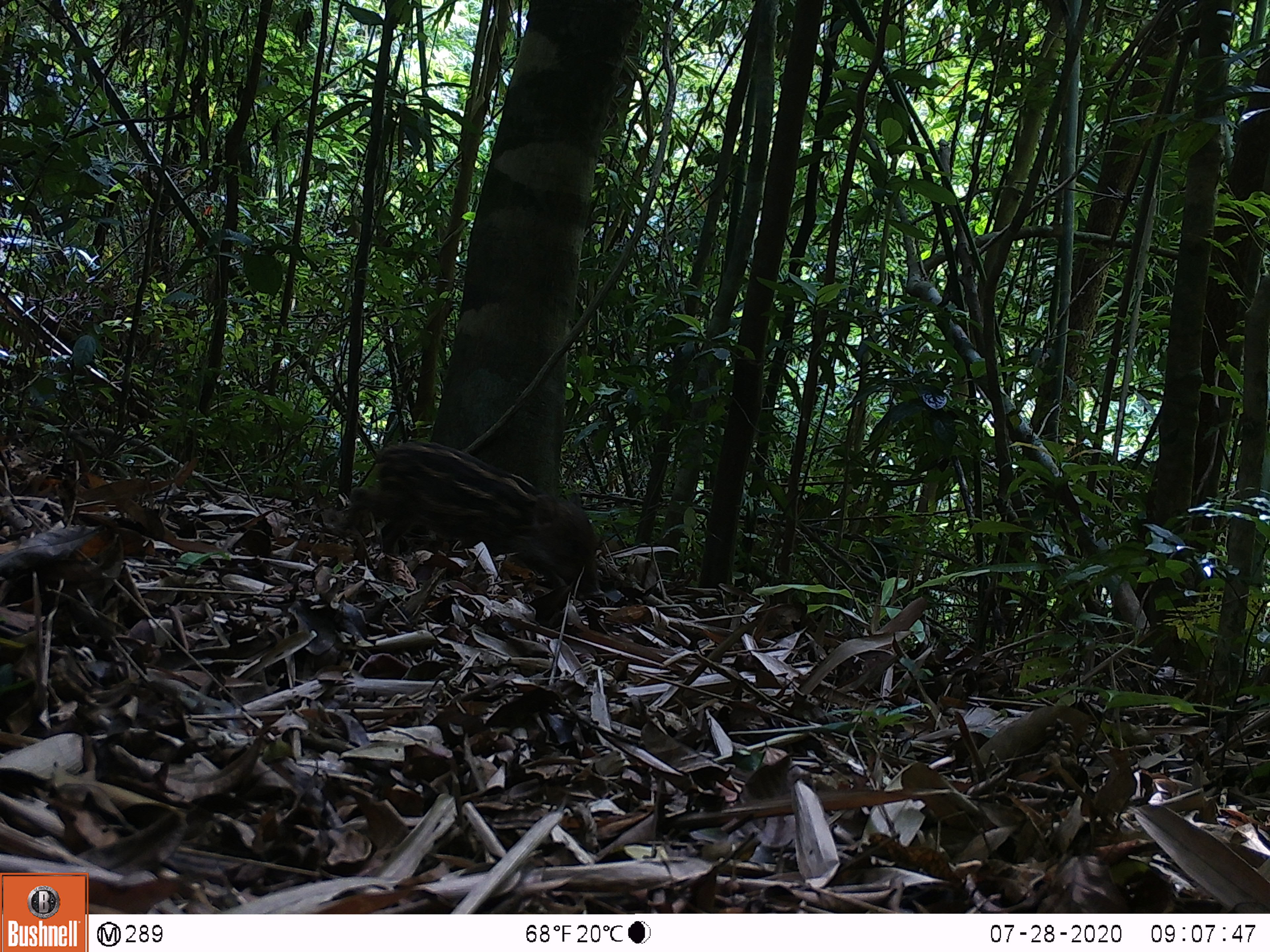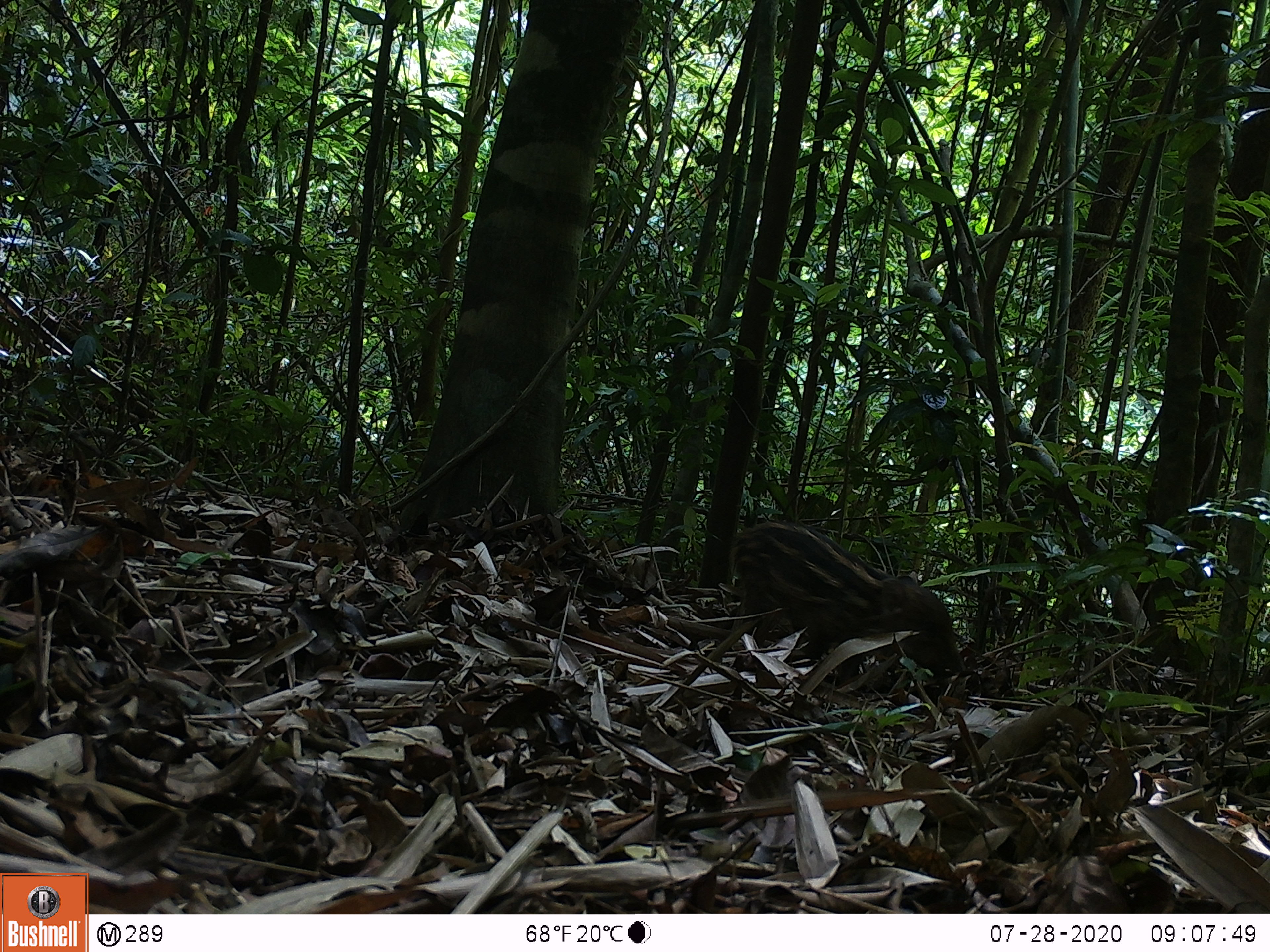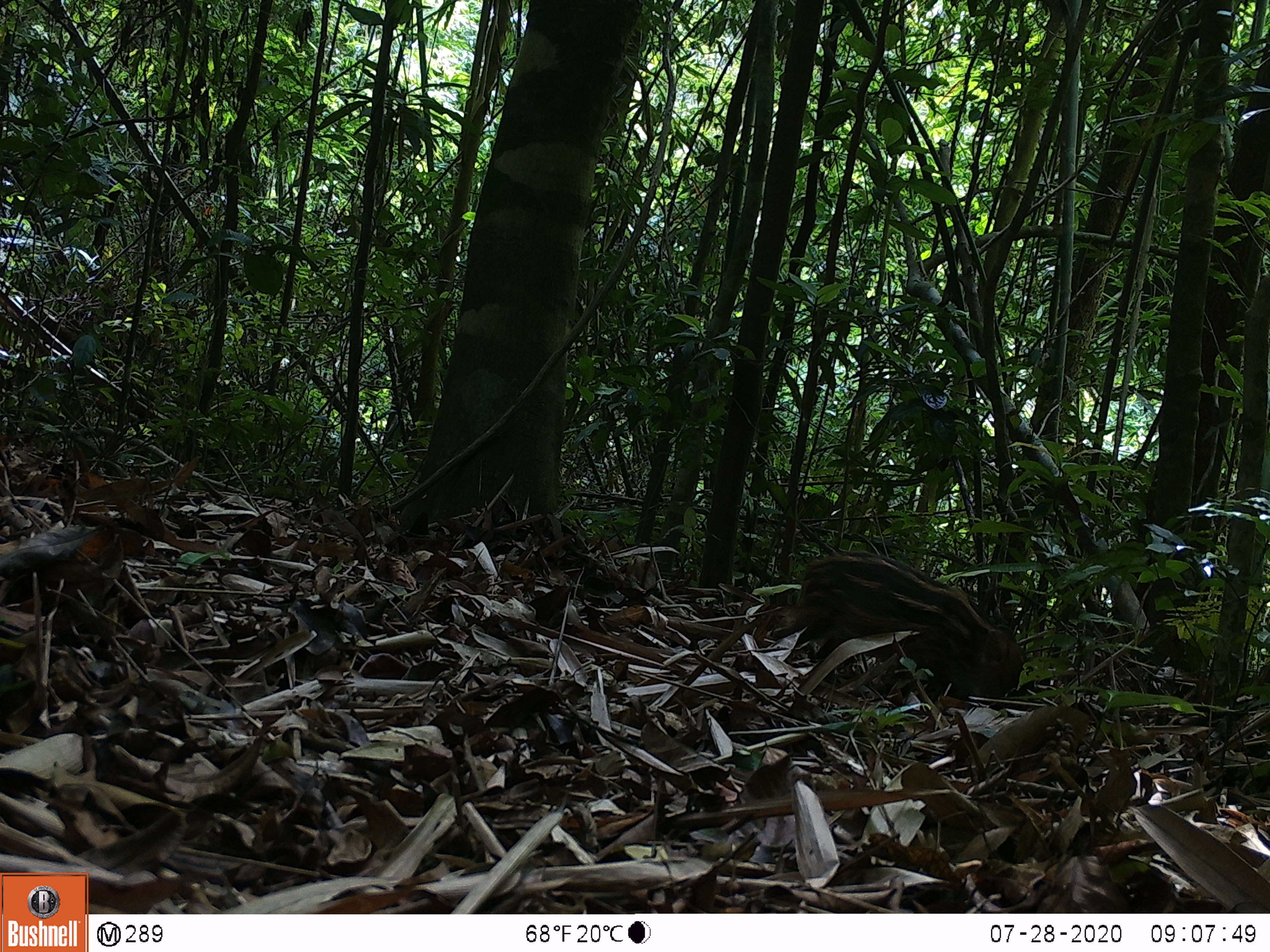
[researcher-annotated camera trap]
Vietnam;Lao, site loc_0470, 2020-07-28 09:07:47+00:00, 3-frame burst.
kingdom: Animalia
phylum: Chordata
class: Mammalia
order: Artiodactyla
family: Suidae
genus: Sus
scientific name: Sus scrofa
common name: eurasian wild pig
Eurasian wild pig (Sus scrofa). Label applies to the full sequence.